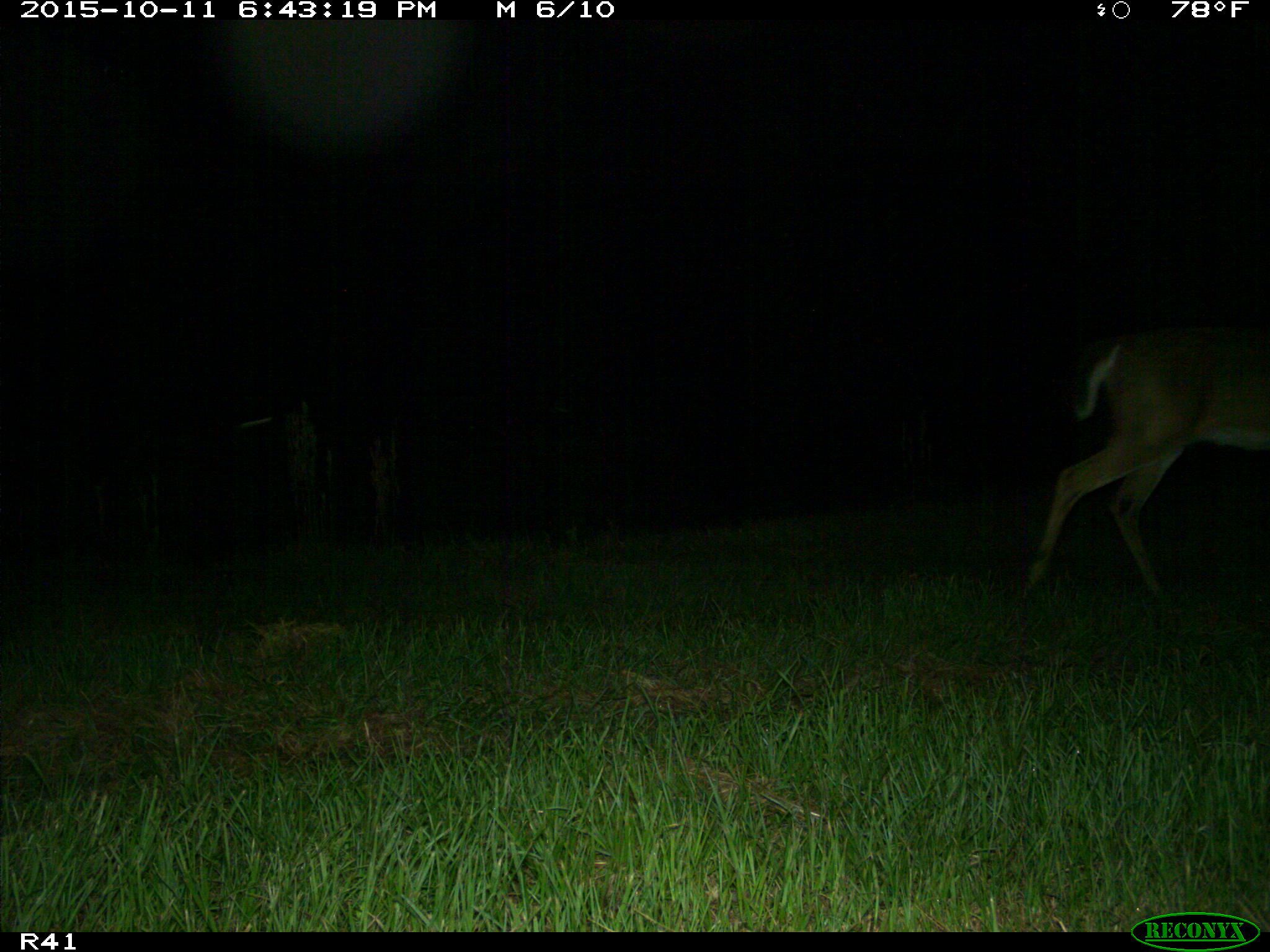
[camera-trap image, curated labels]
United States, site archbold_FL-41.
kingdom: Animalia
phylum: Chordata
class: Mammalia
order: Artiodactyla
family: Cervidae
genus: Odocoileus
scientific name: Odocoileus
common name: deer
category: unidentified deer